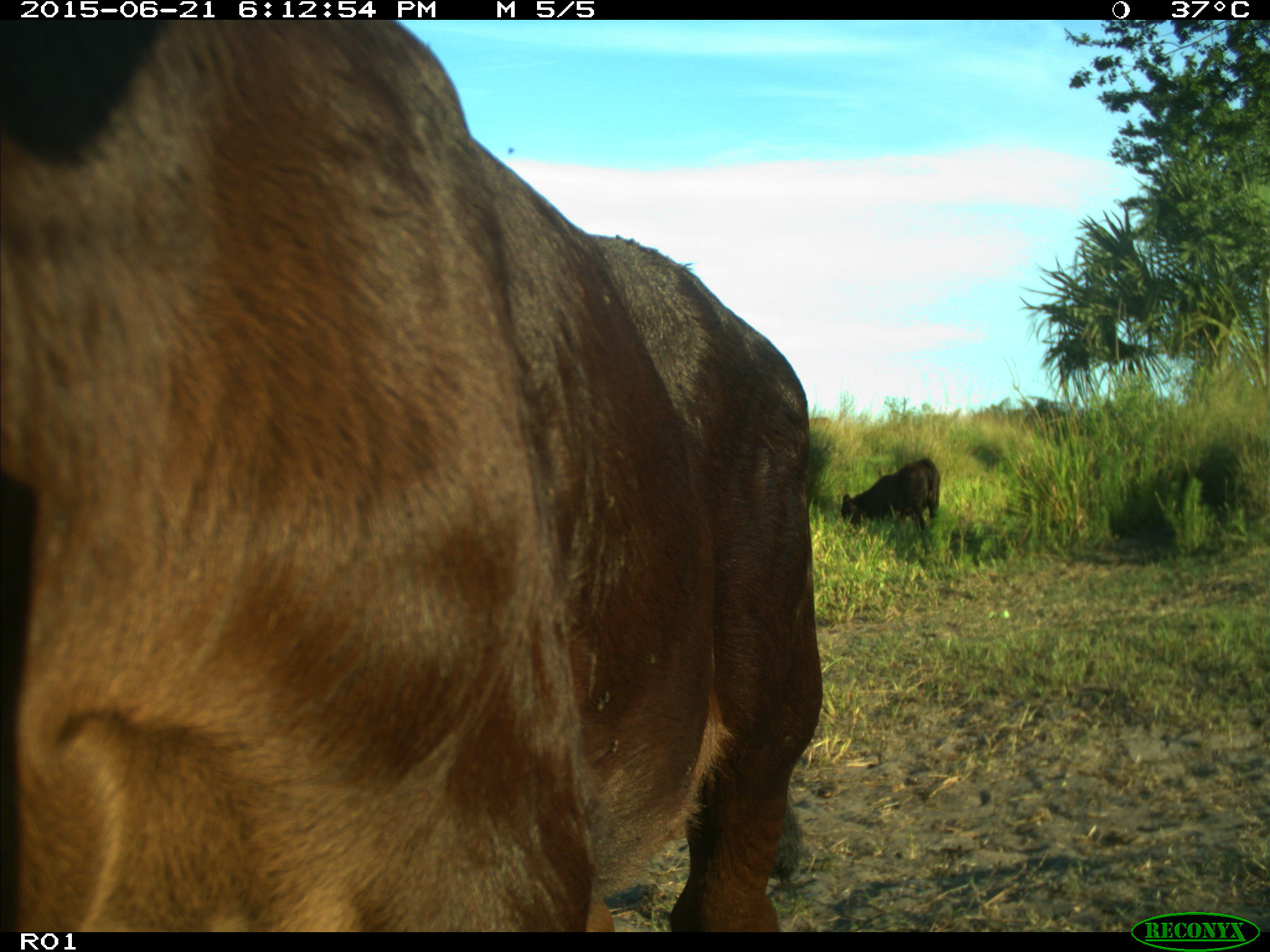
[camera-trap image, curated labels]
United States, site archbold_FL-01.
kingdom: Animalia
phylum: Chordata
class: Mammalia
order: Artiodactyla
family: Bovidae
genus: Bos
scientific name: Bos taurus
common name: domestic cow